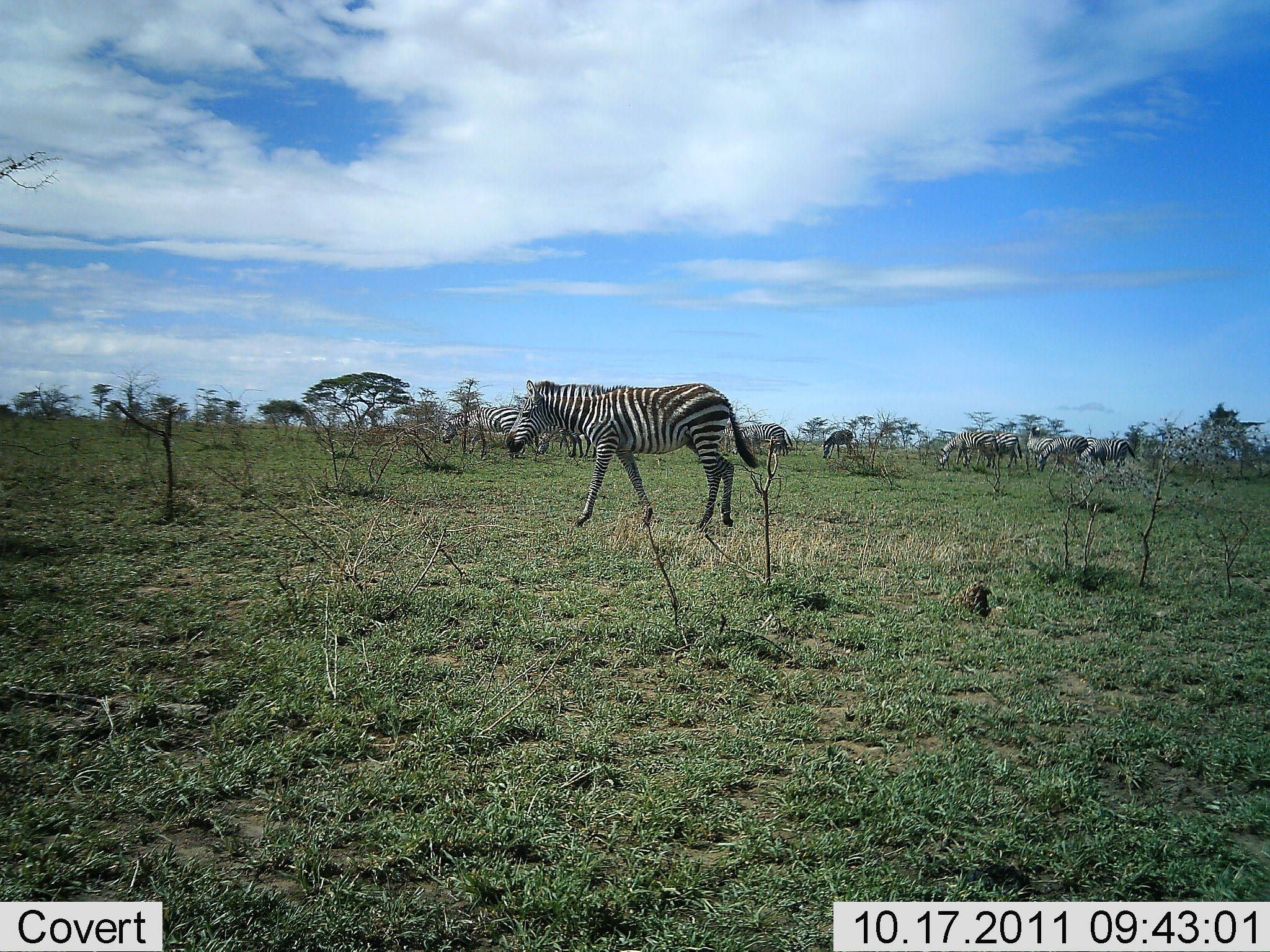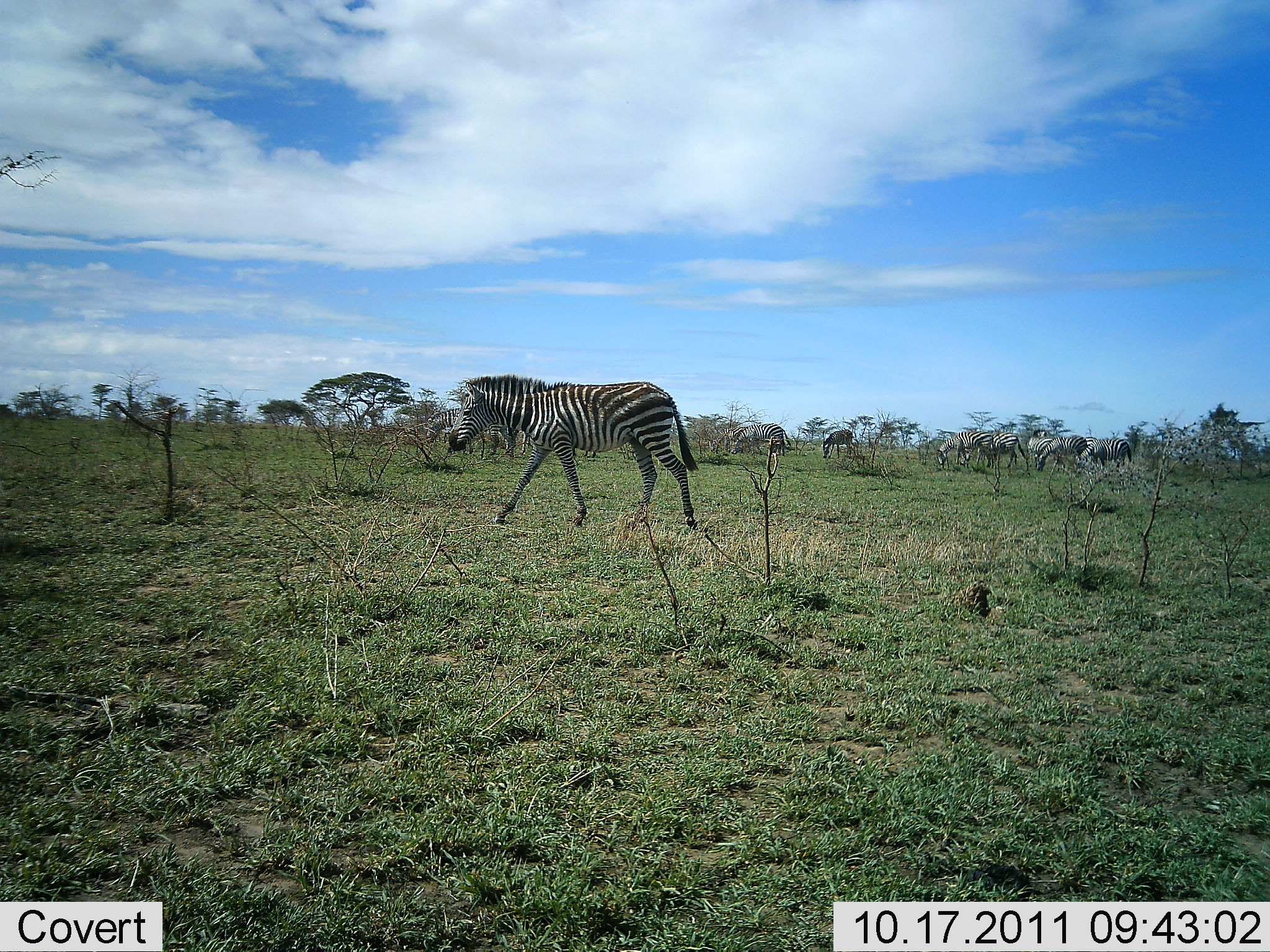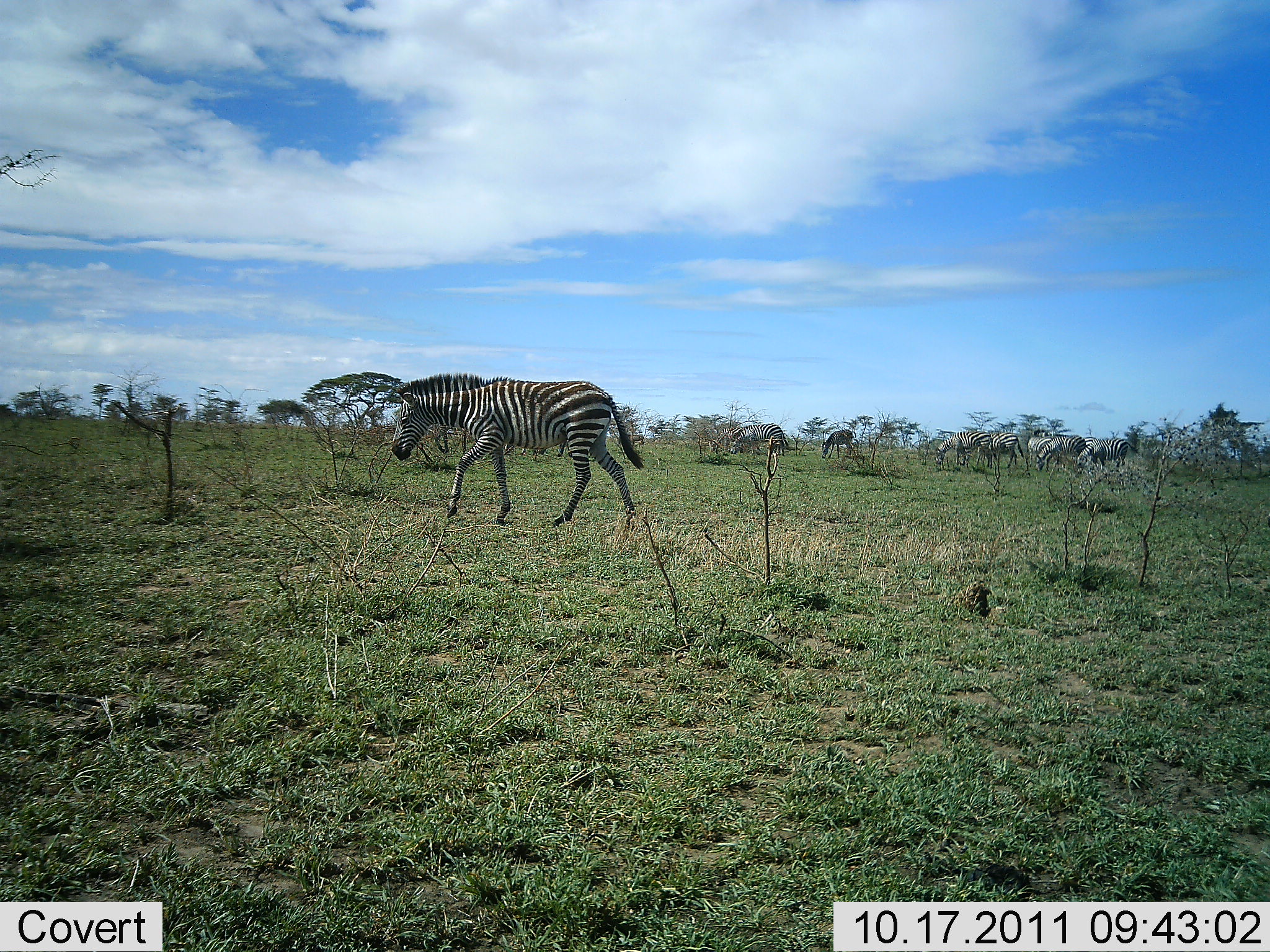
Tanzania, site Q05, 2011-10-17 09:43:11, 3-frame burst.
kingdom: Animalia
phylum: Chordata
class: Mammalia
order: Perissodactyla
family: Equidae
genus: Equus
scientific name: Equus quagga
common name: plains zebra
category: zebra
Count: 9.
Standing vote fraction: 25%.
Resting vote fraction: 0%.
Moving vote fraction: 75%.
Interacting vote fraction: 0%.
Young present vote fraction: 0%.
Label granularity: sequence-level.